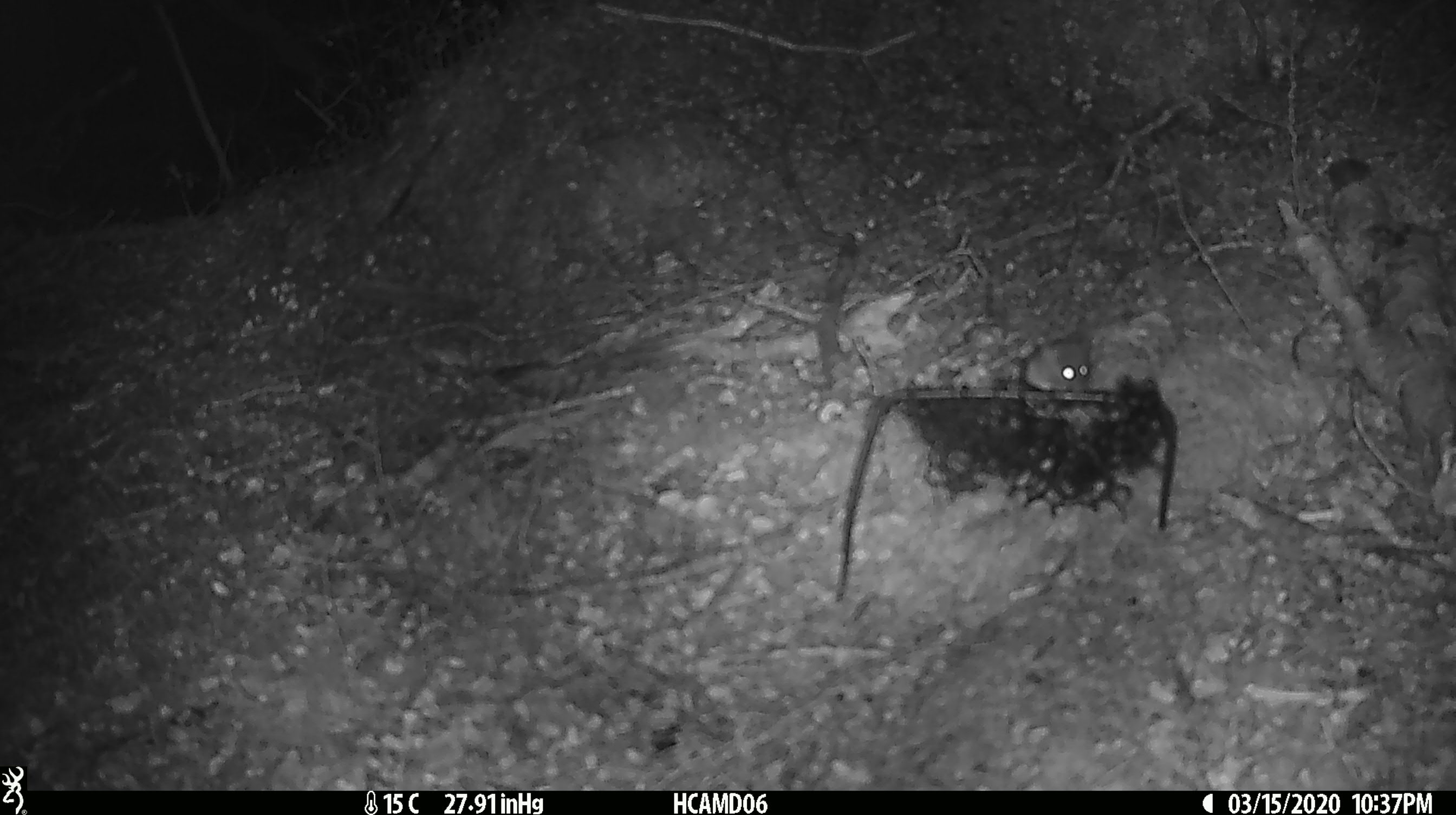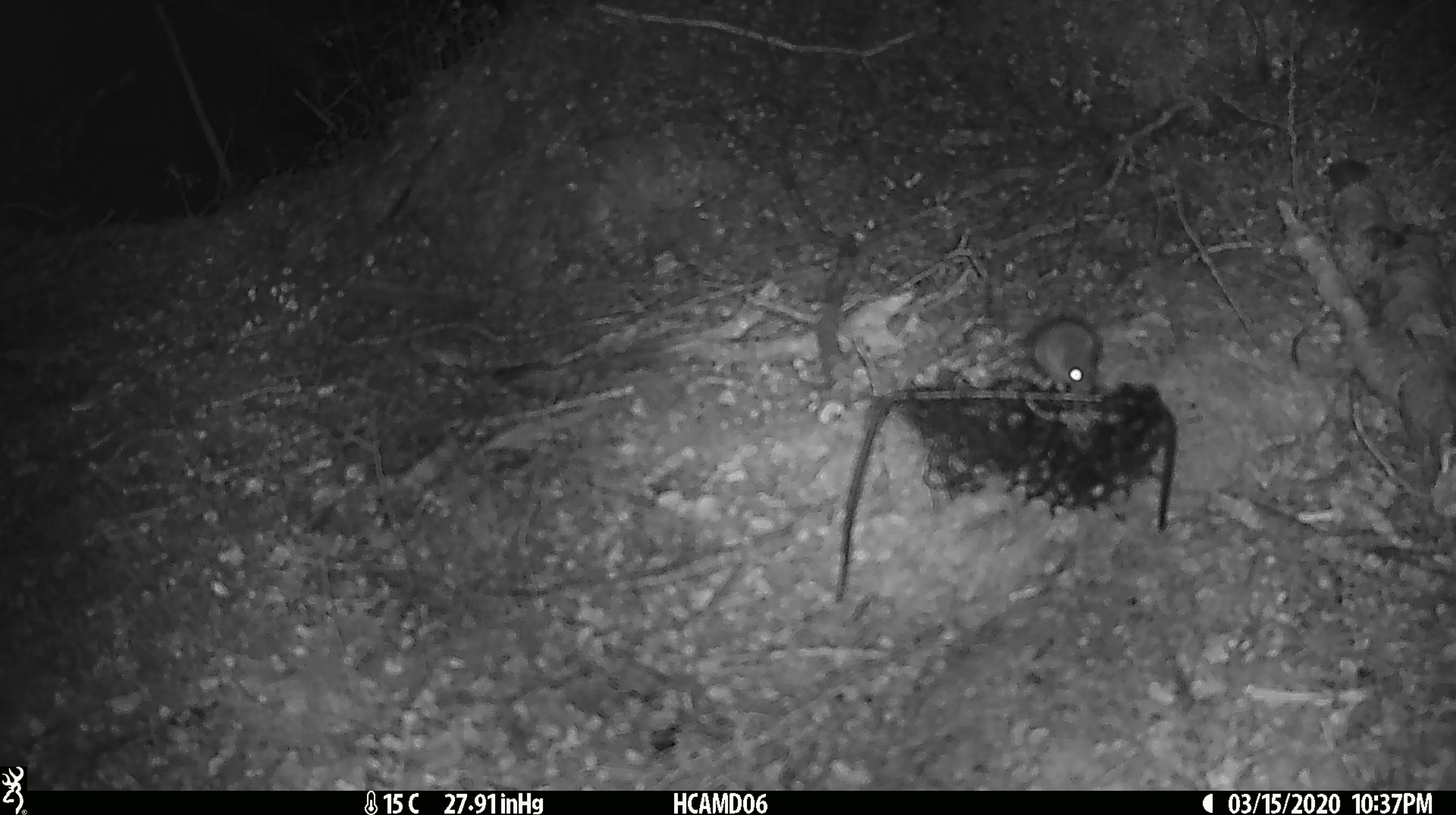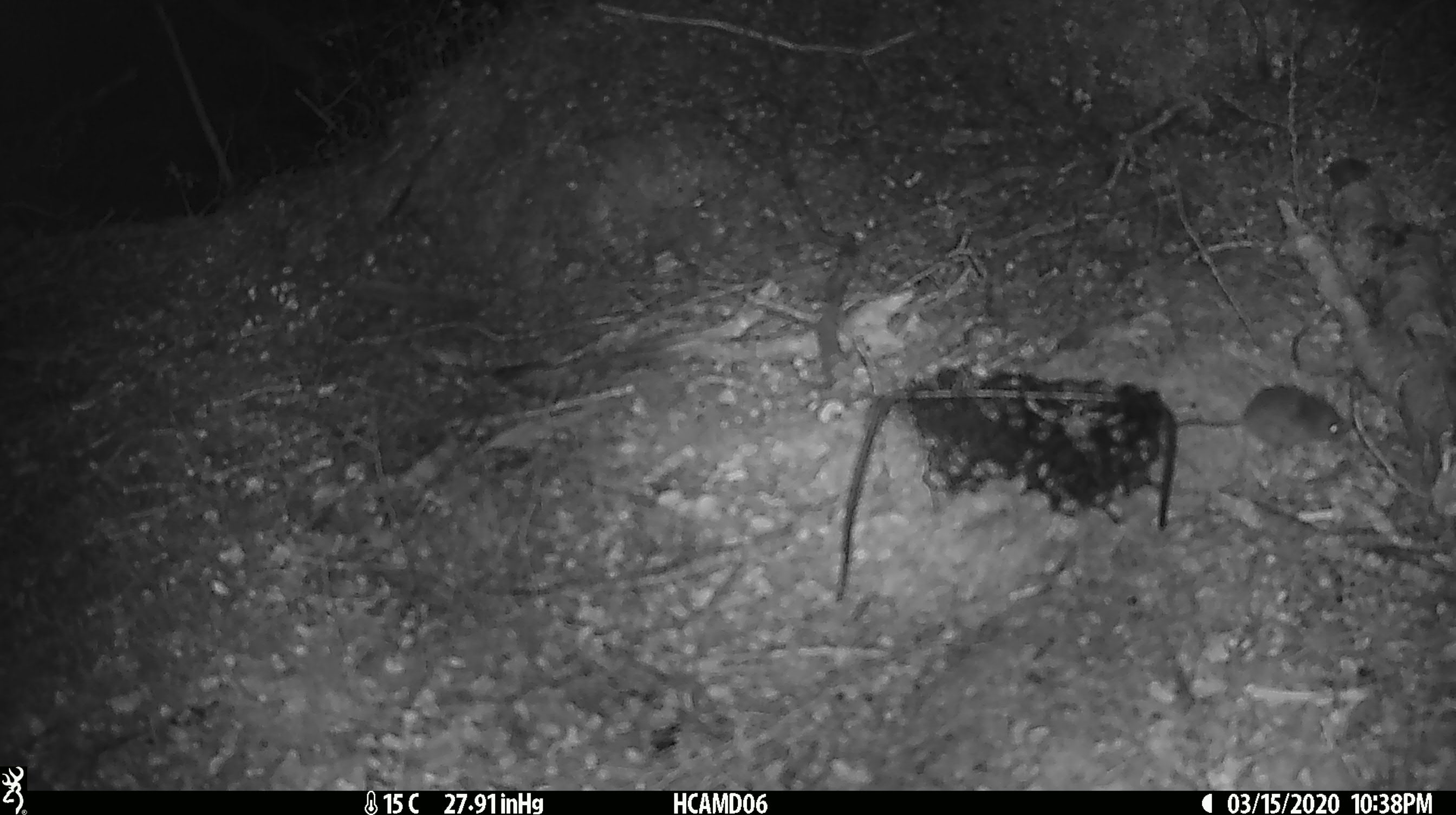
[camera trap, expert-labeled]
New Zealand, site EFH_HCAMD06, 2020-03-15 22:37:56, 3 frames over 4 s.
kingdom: Animalia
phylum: Chordata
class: Mammalia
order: Rodentia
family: Muridae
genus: Mus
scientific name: Mus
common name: mouse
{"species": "mouse (Mus)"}